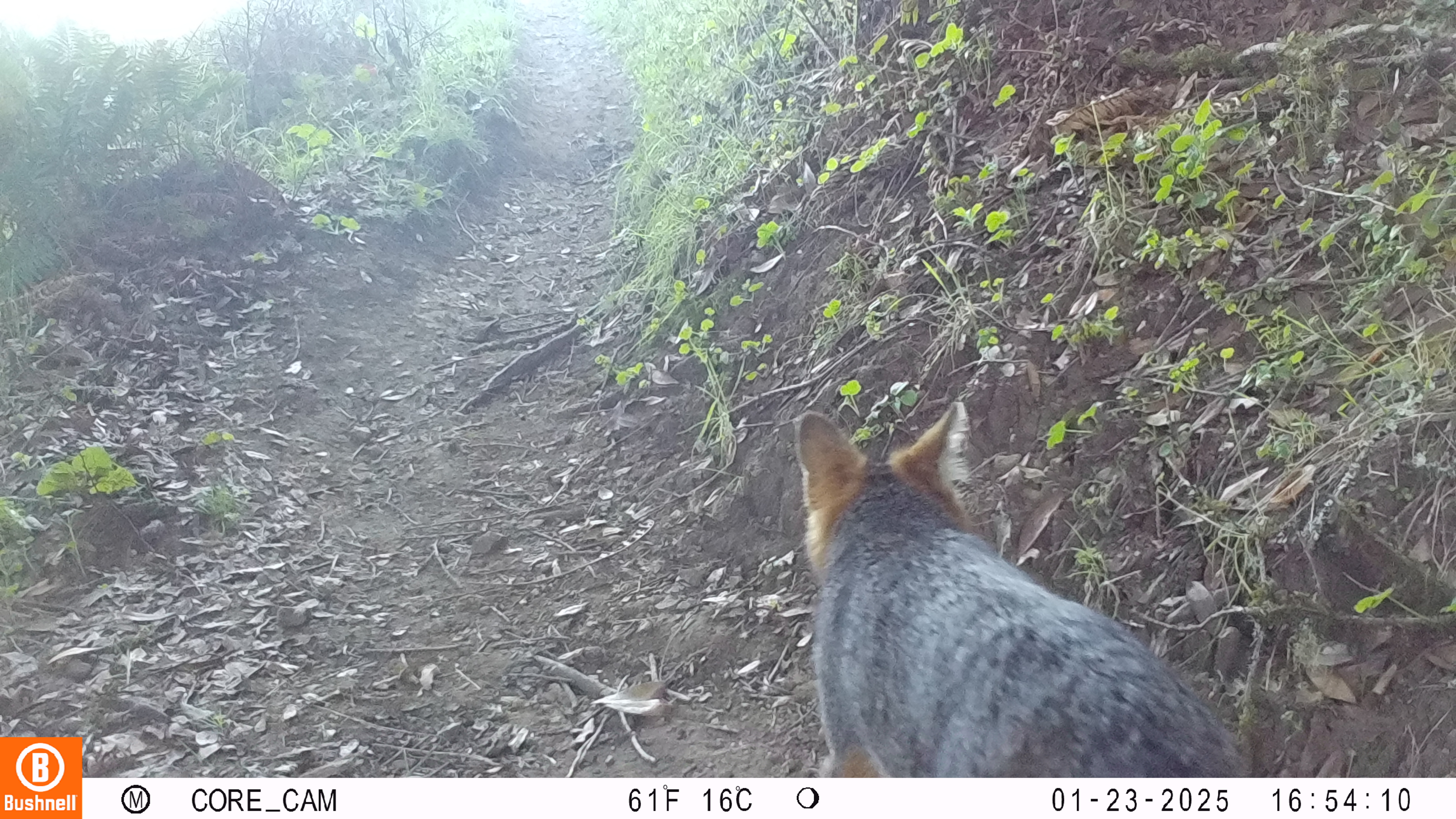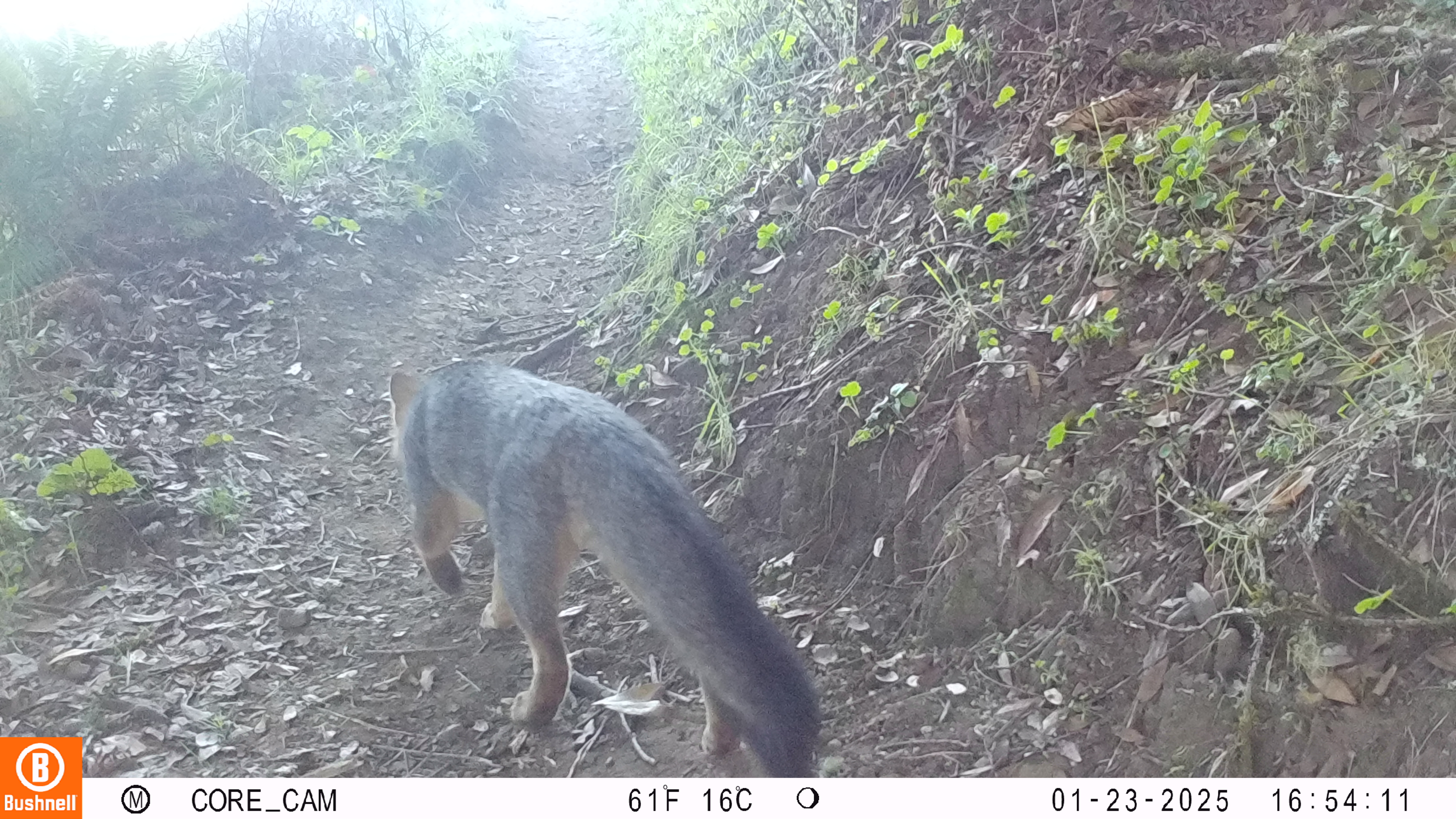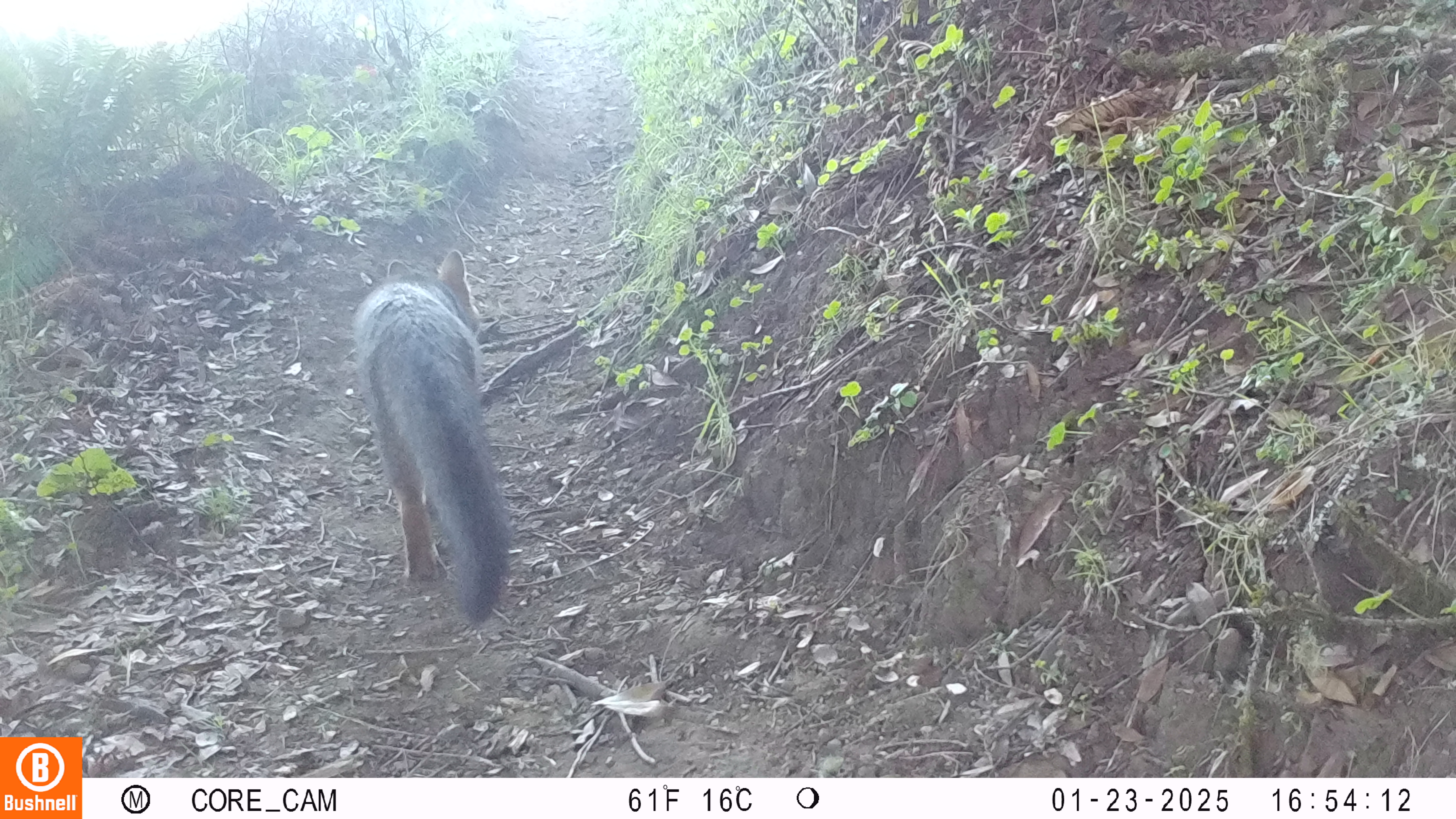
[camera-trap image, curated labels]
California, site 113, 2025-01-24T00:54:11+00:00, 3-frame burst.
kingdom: Animalia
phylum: Chordata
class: Mammalia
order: Carnivora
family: Canidae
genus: Urocyon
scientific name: Urocyon cinereoargenteus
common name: gray fox